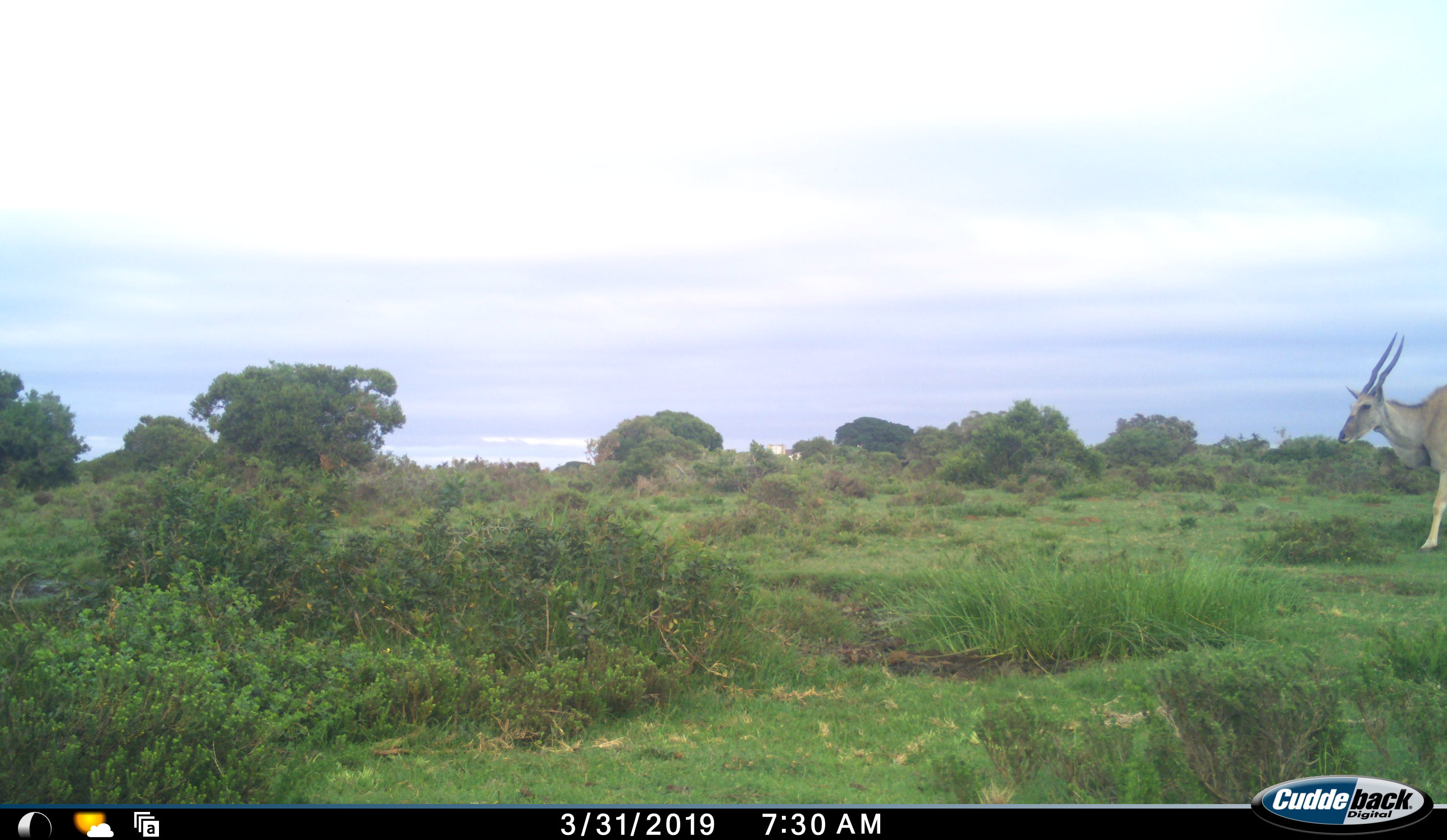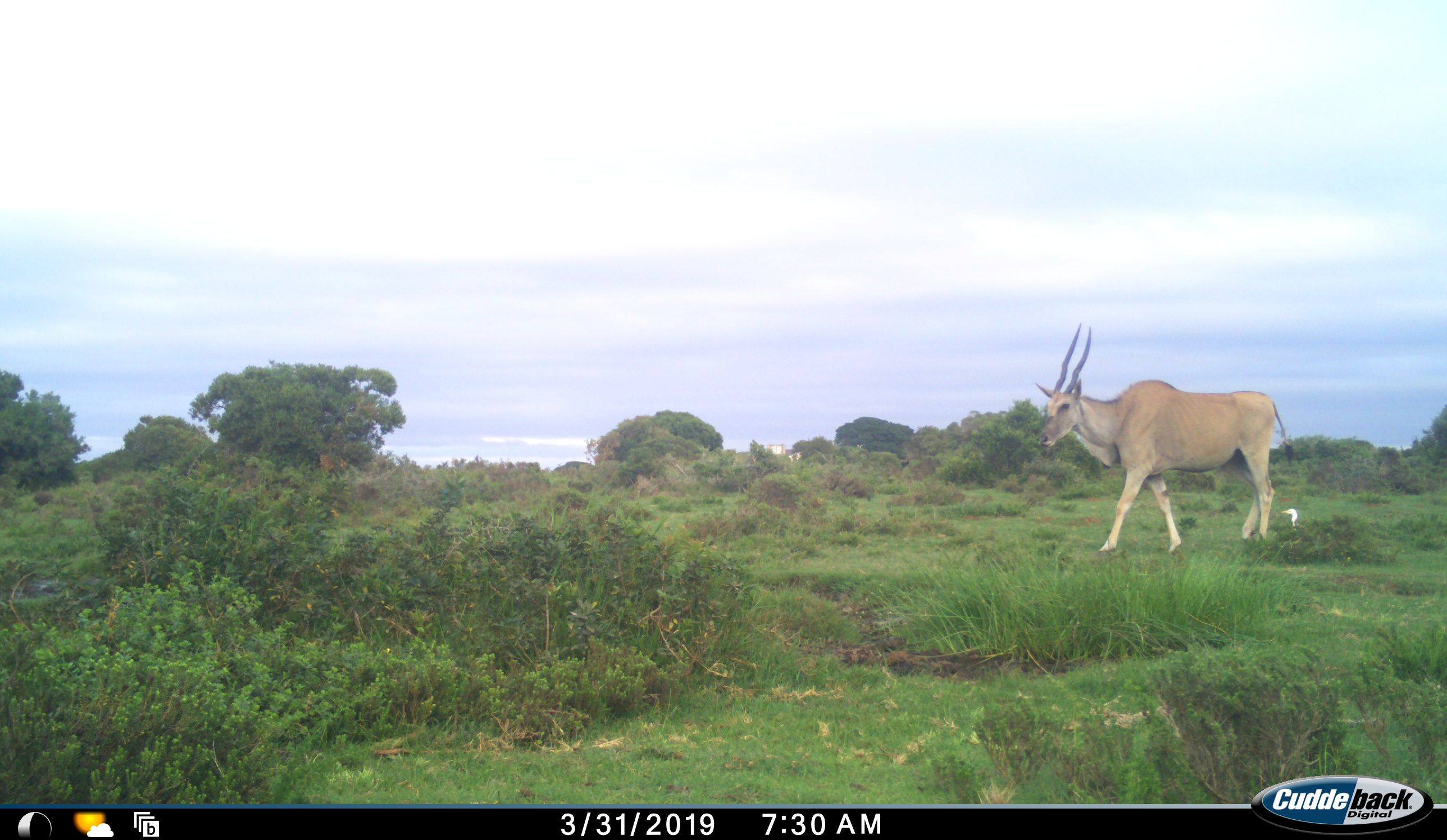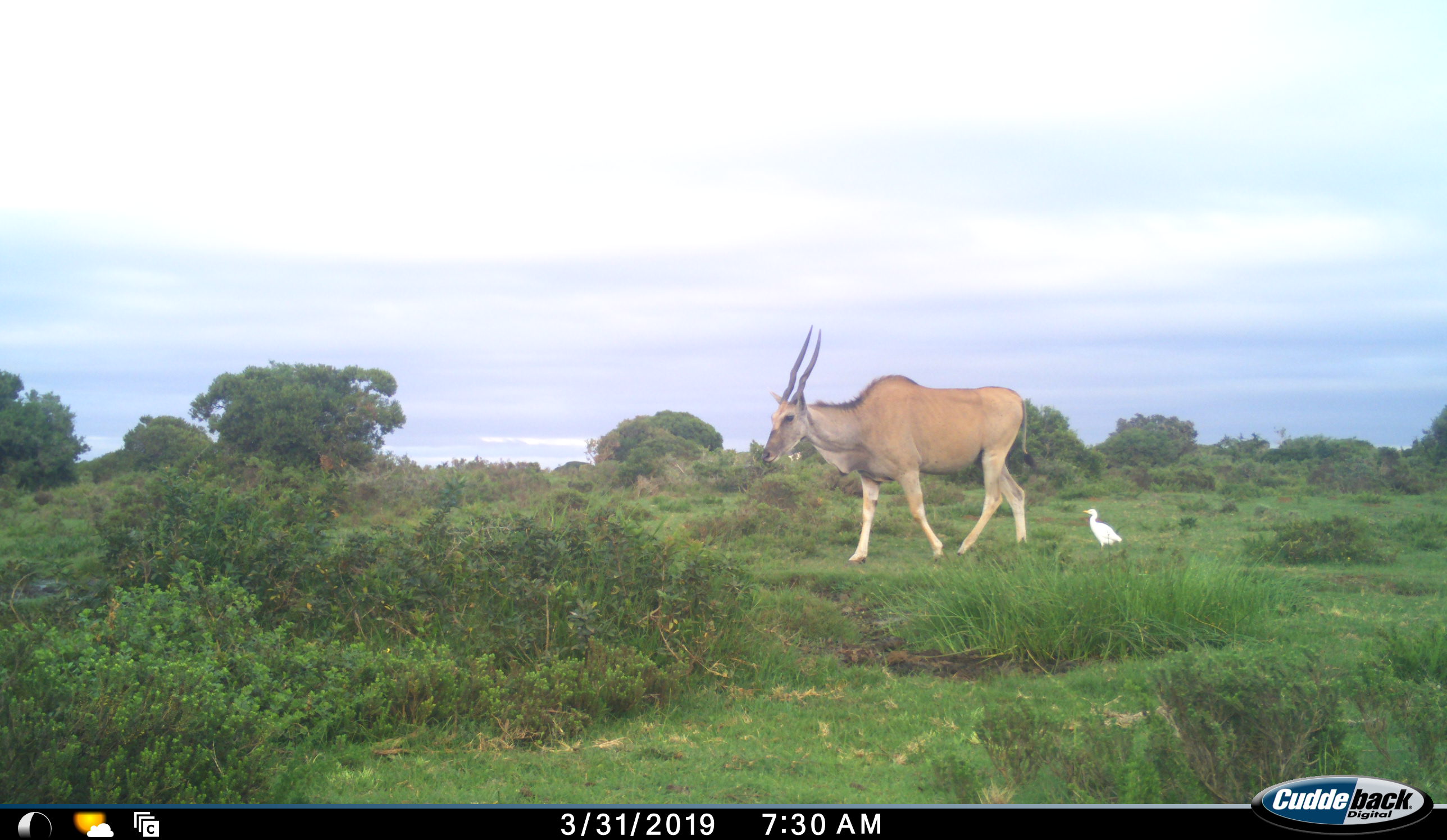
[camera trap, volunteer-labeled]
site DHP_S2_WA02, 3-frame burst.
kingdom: Animalia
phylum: Chordata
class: Mammalia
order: Artiodactyla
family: Bovidae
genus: Tragelaphus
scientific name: Tragelaphus oryx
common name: eland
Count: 1.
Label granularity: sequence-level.